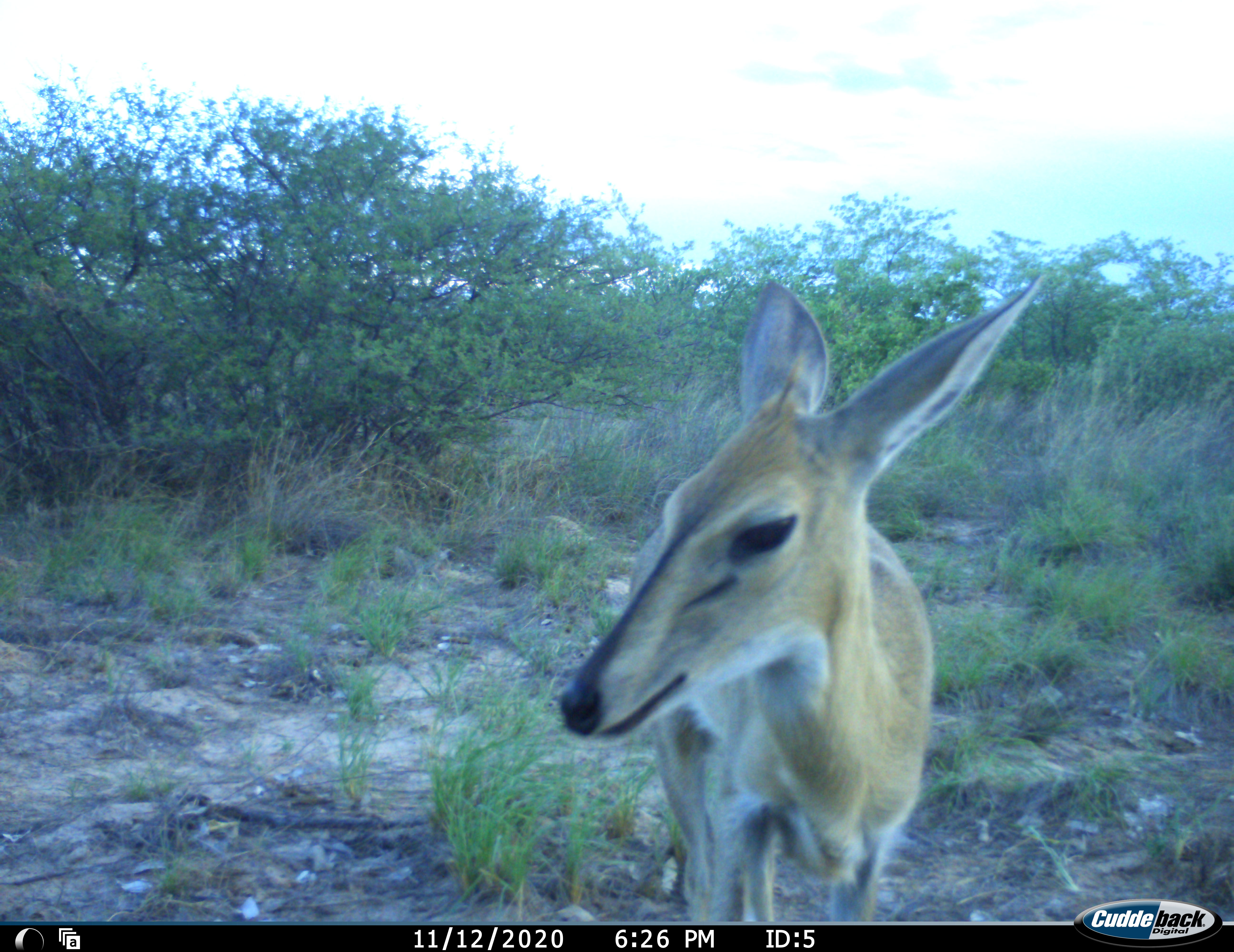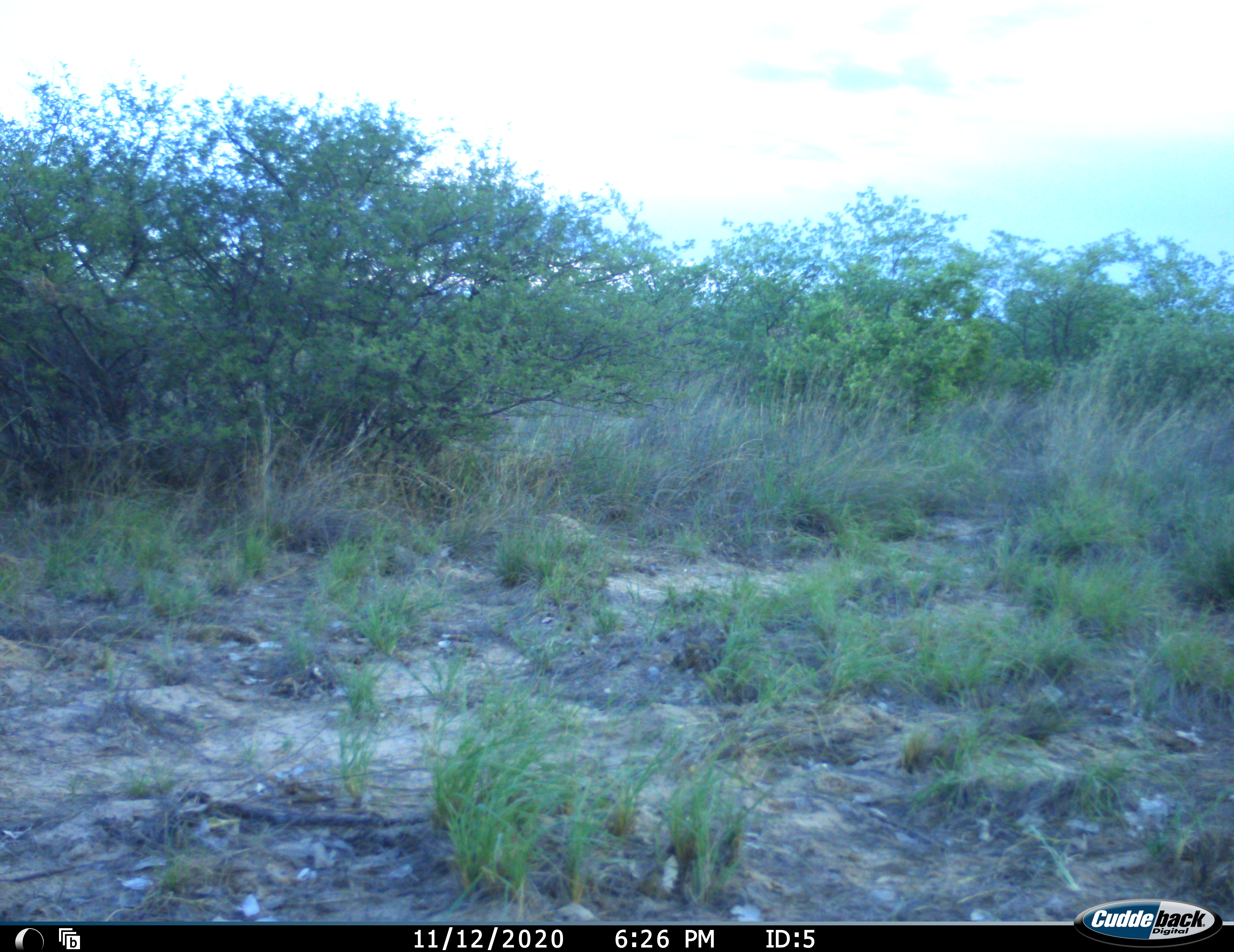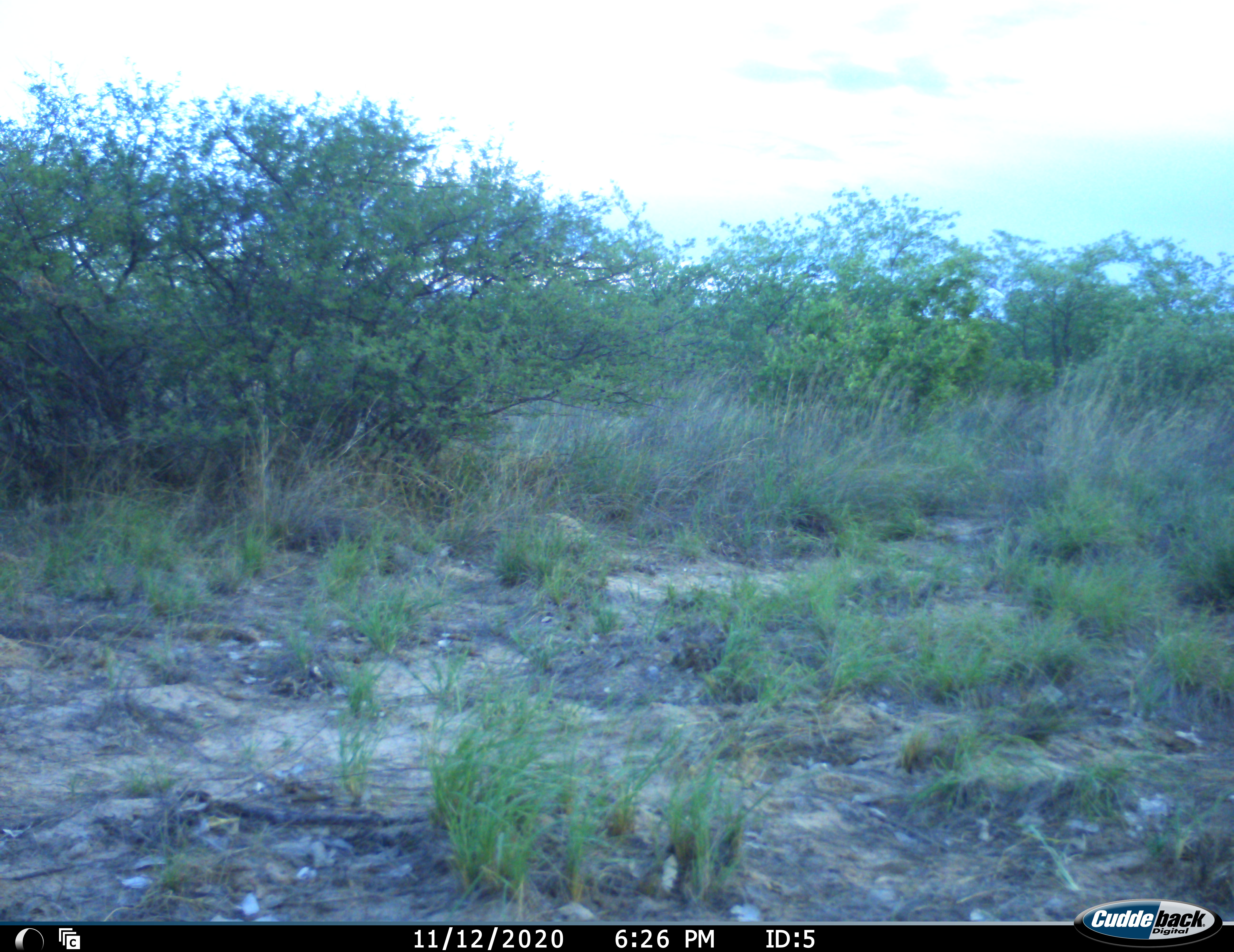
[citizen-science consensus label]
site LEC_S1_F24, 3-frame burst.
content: unidentified animal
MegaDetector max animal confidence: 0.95